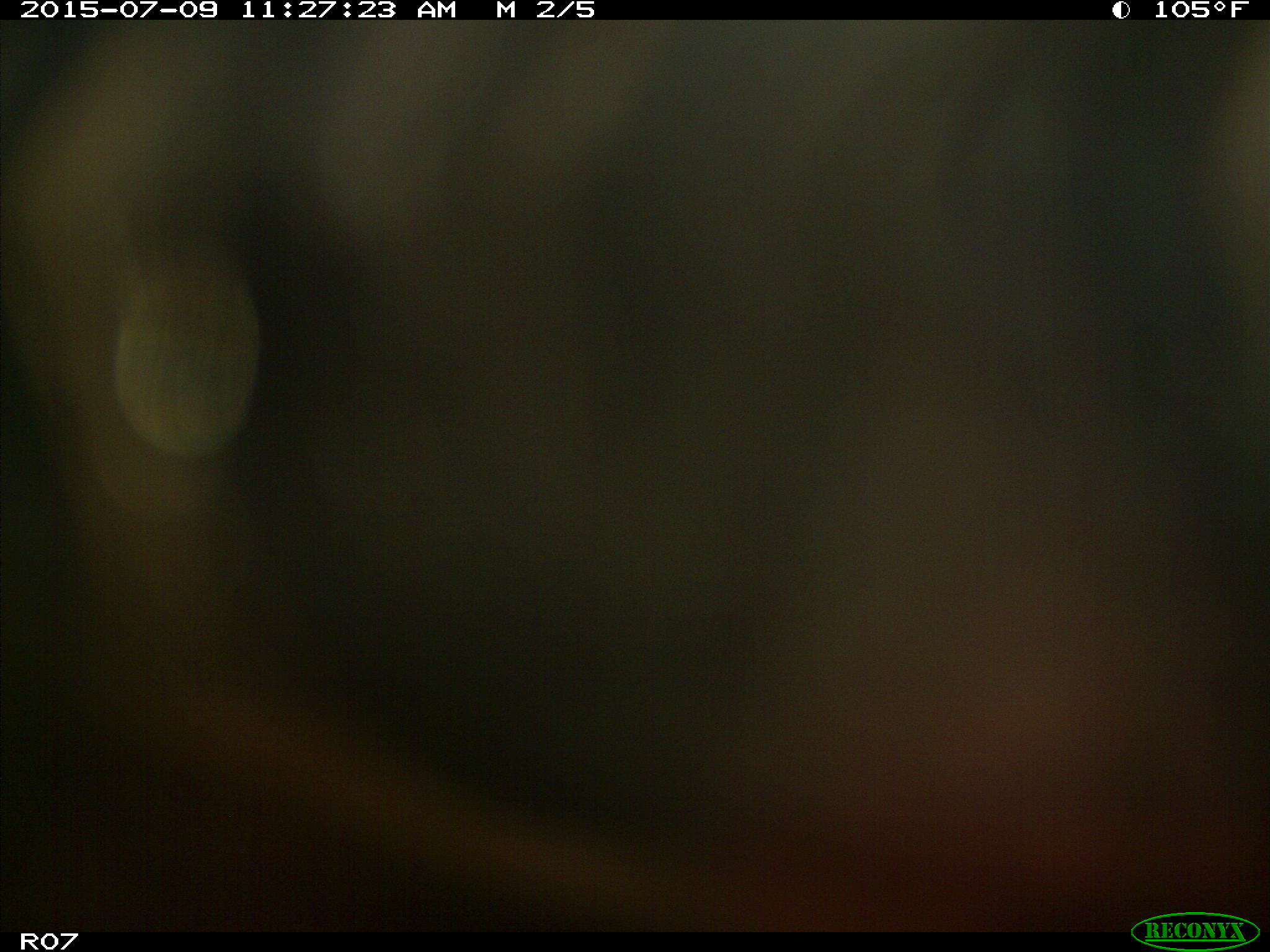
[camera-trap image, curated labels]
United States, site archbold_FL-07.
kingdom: Animalia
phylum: Chordata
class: Mammalia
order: Artiodactyla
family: Bovidae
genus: Bos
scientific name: Bos taurus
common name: domestic cow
Bos taurus (domestic cow).